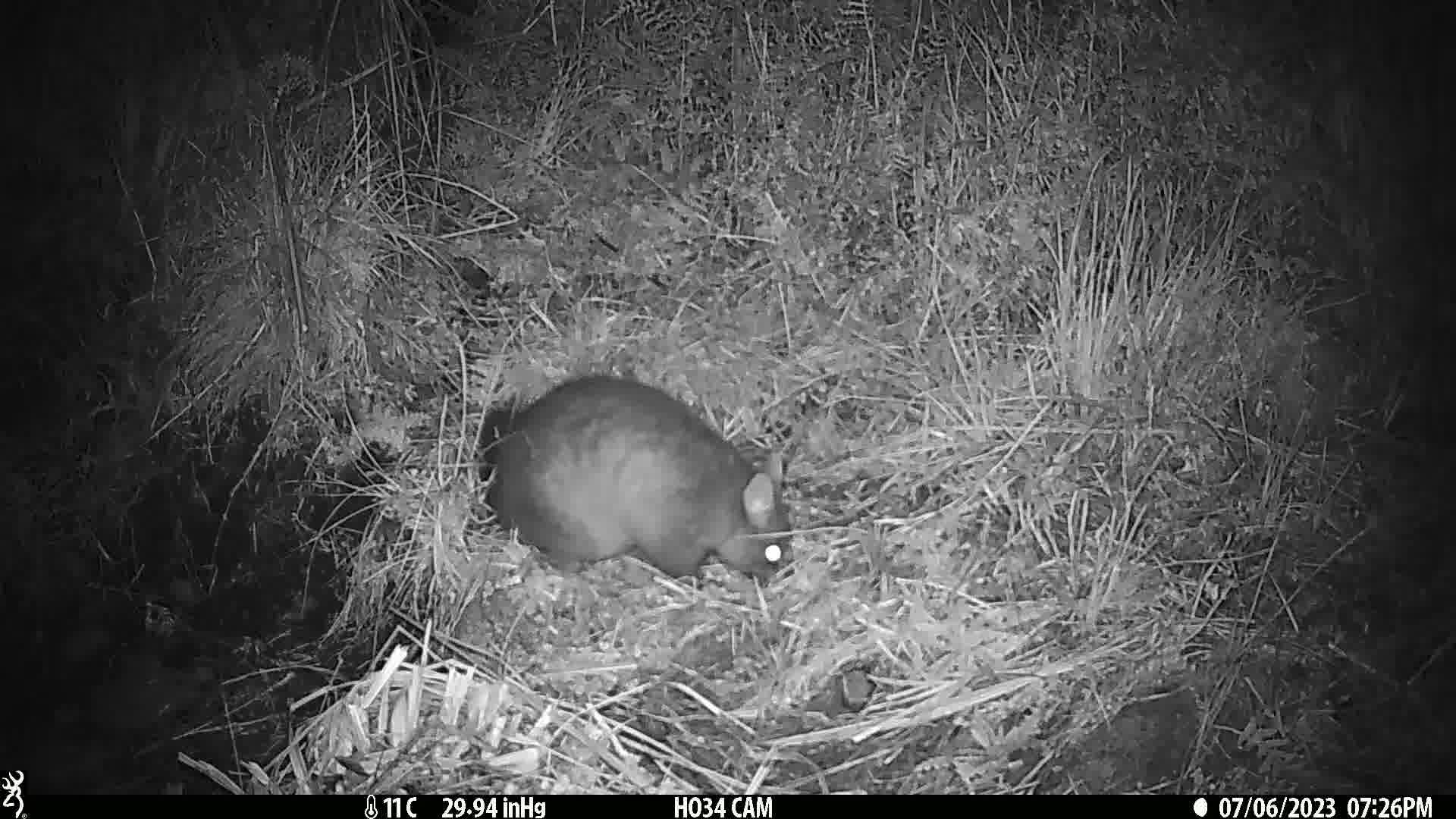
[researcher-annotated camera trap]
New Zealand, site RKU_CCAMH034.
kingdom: Animalia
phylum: Chordata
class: Mammalia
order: Diprotodontia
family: Phalangeridae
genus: Trichosurus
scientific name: Trichosurus vulpecula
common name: common brushtail possum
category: possum